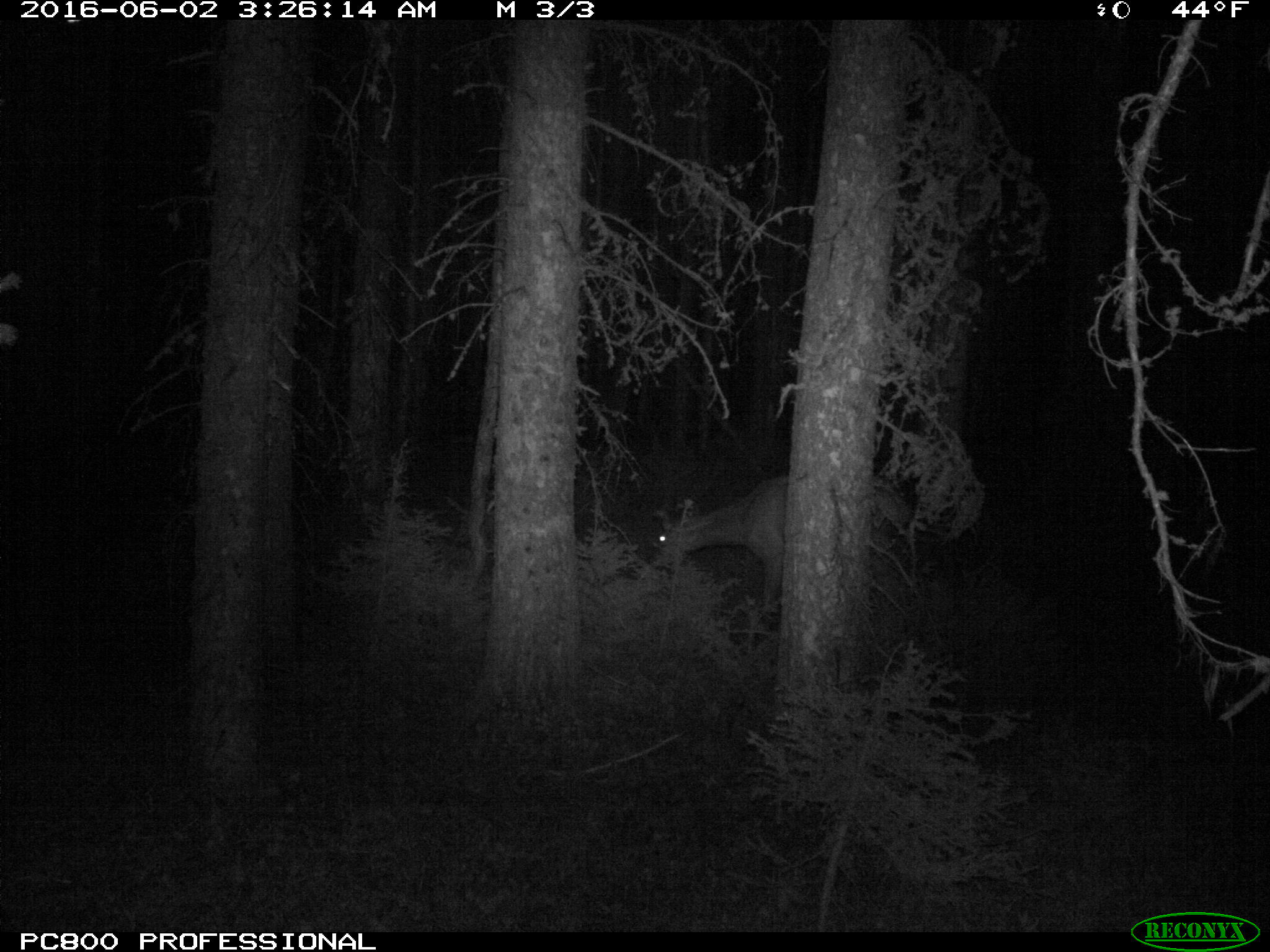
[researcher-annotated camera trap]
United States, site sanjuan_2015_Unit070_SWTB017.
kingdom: Animalia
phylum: Chordata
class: Mammalia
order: Artiodactyla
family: Cervidae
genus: Cervus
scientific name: Cervus elaphus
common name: red deer